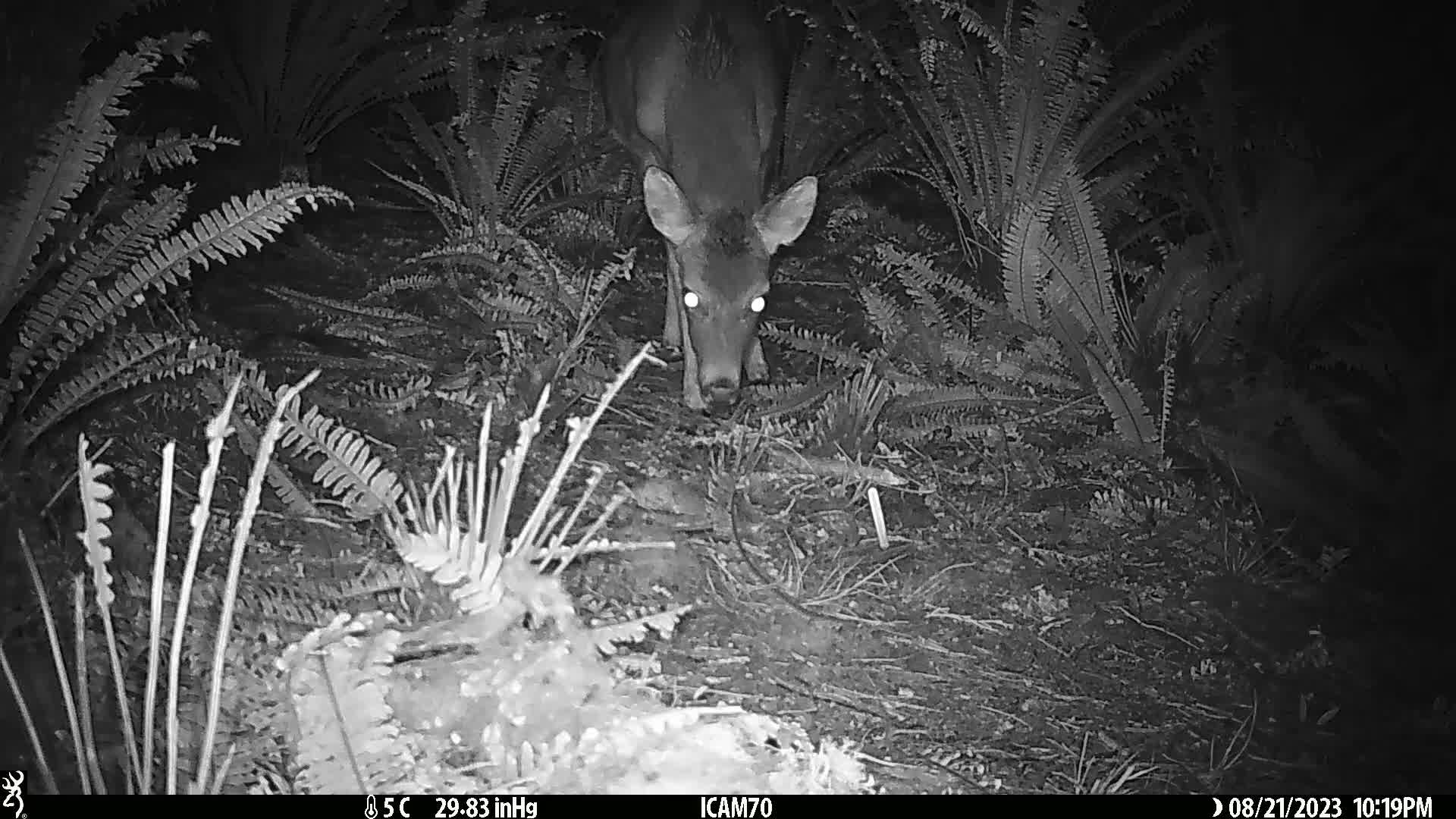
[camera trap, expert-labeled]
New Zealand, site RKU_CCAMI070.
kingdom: Animalia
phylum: Chordata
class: Mammalia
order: Artiodactyla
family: Cervidae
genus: Odocoileus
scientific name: Odocoileus virginianus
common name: white-tailed deer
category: white tailed deer